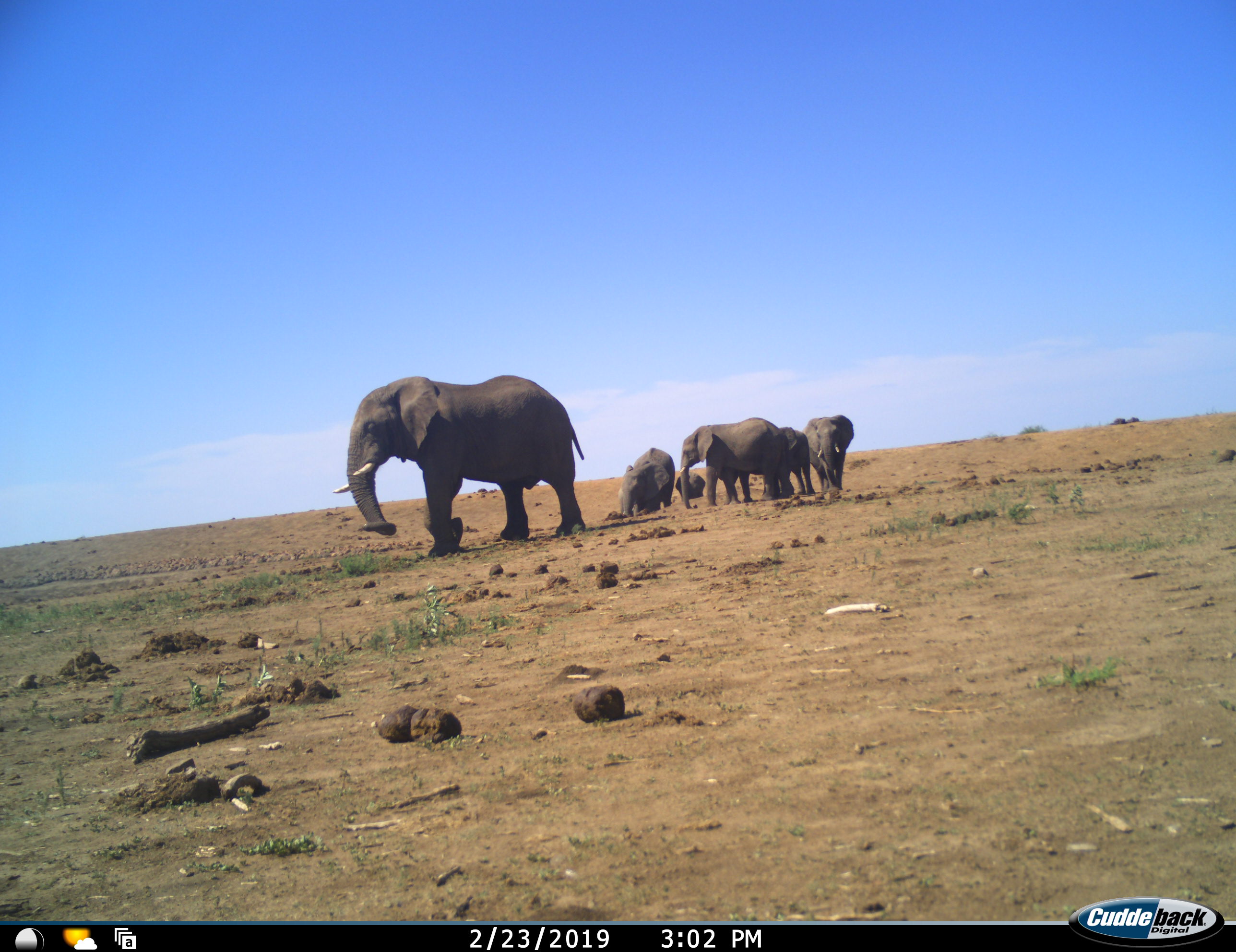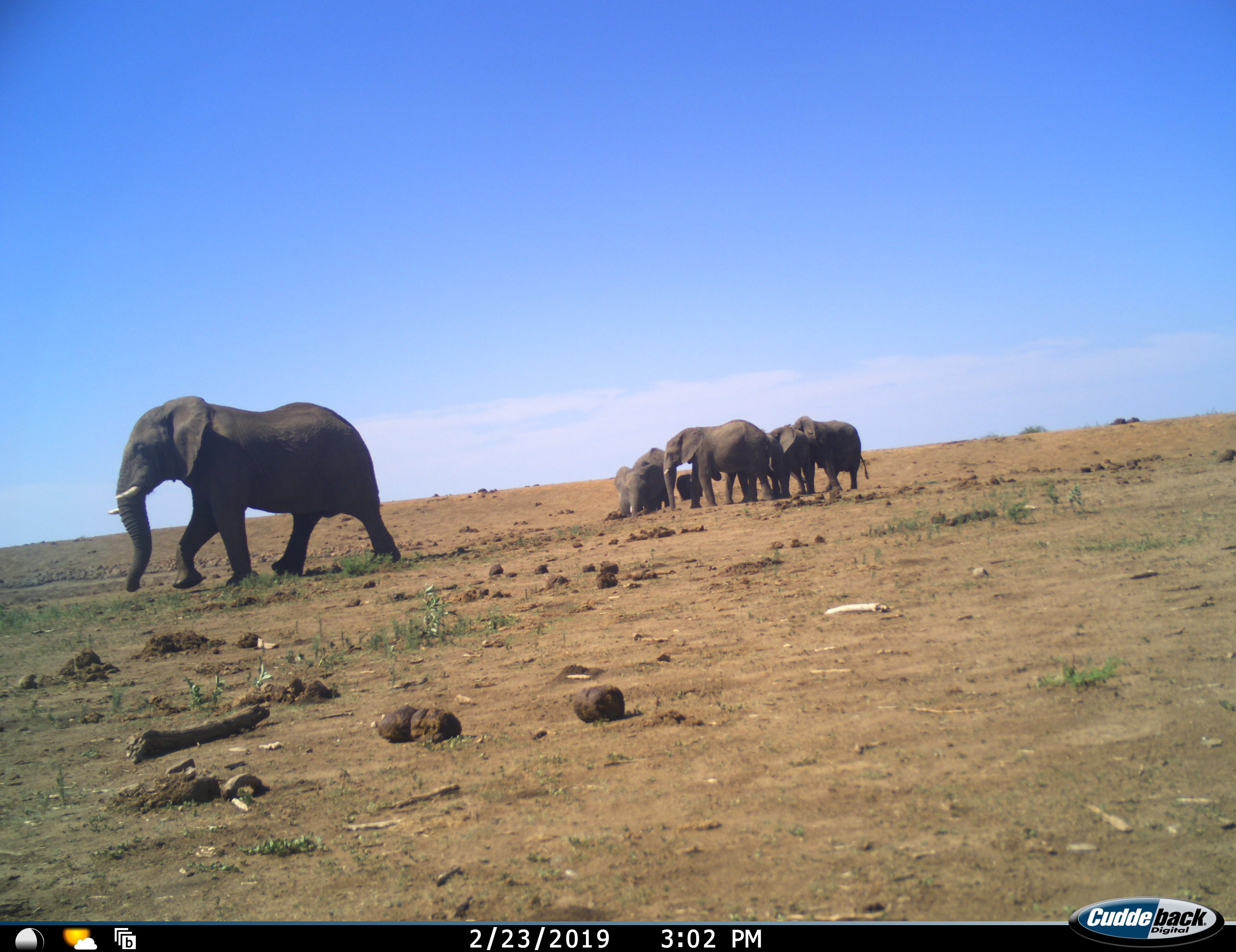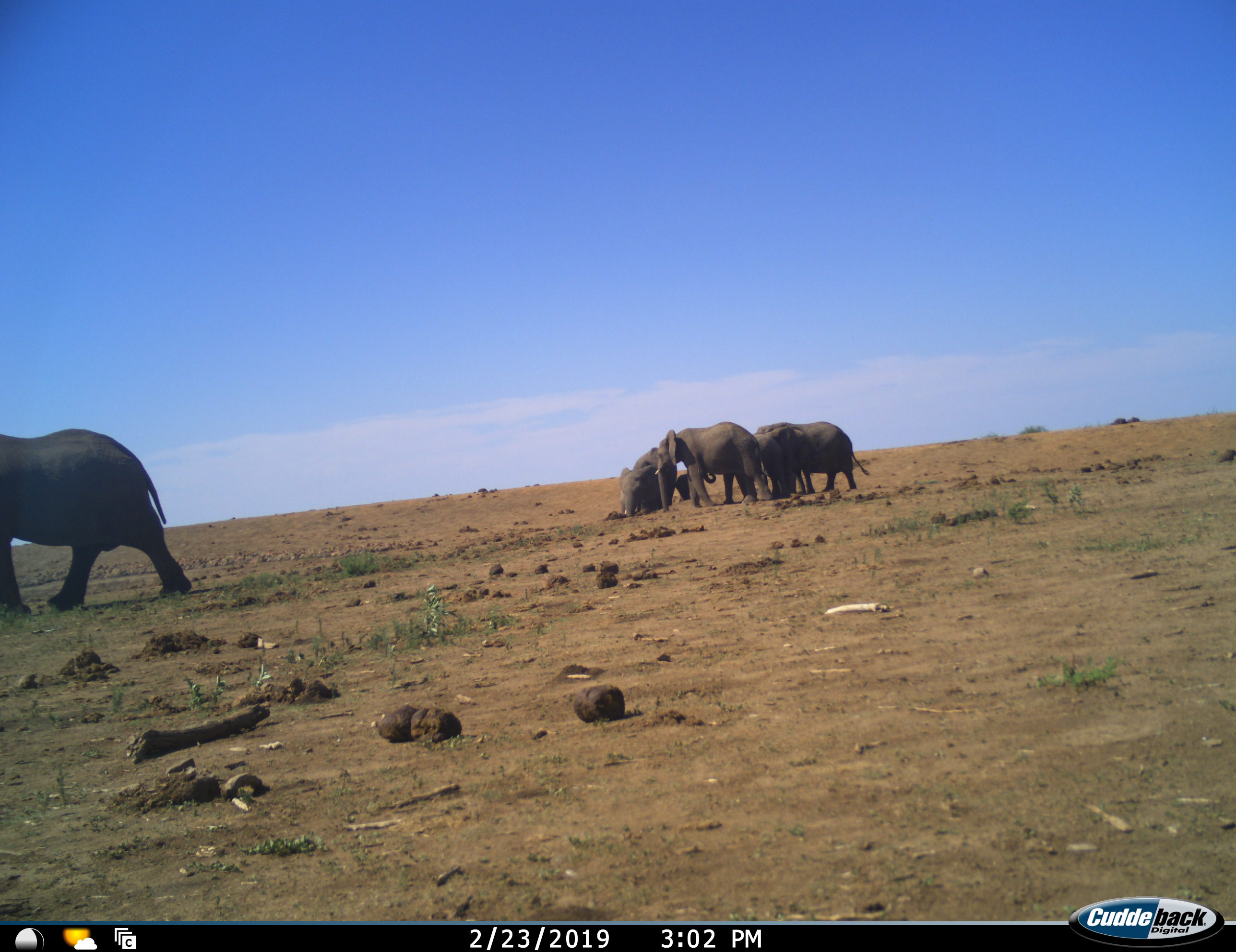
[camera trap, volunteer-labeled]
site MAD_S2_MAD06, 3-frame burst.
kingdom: Animalia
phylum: Chordata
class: Mammalia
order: Proboscidea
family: Elephantidae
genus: Loxodonta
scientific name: Loxodonta africana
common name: african bush elephant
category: elephant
Elephant (african bush elephant) (Loxodonta africana), count 6. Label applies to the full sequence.